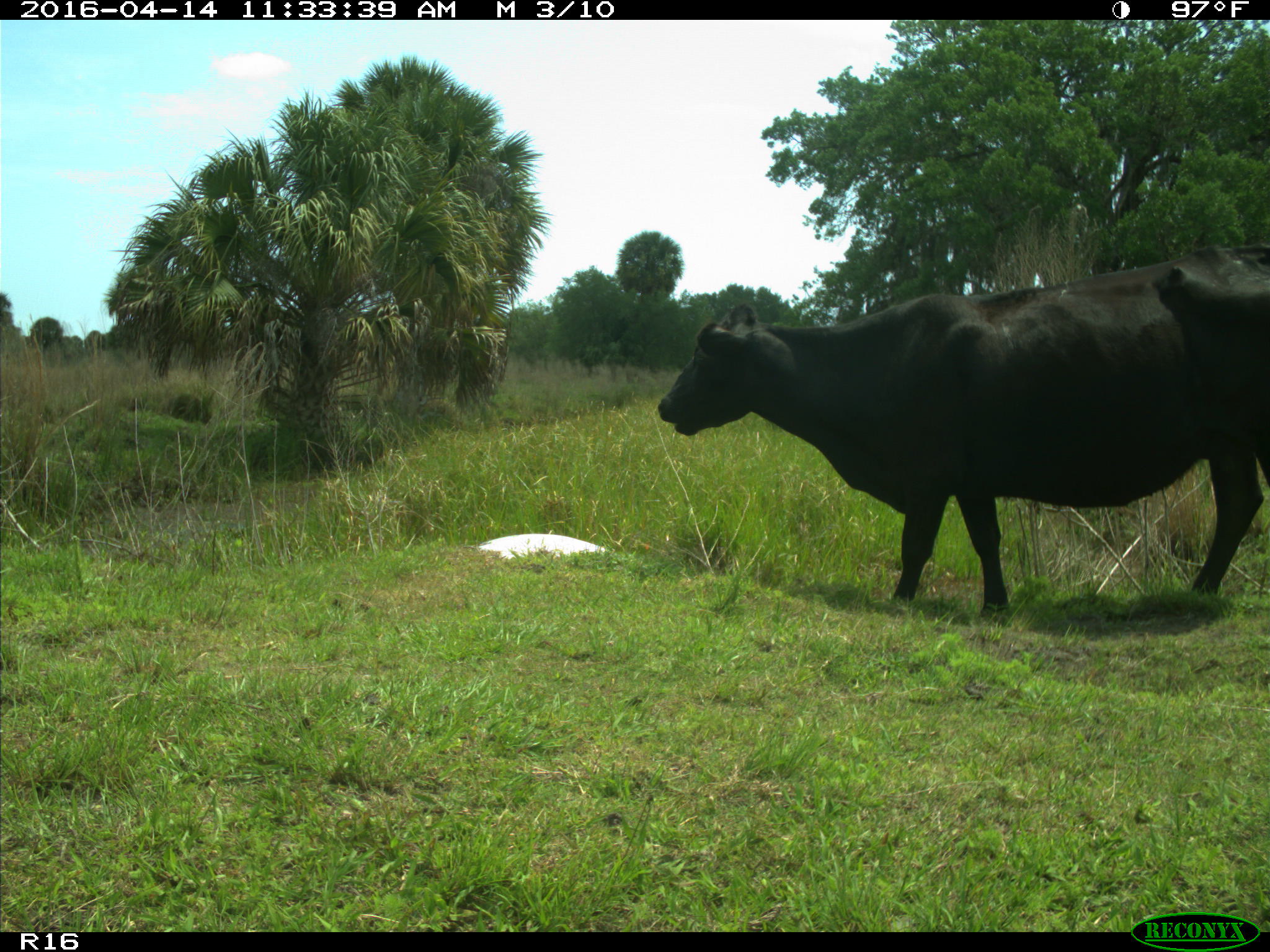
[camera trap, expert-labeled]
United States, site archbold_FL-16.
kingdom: Animalia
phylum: Chordata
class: Mammalia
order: Artiodactyla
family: Bovidae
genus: Bos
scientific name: Bos taurus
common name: domestic cow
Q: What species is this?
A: Bos taurus (domestic cow).